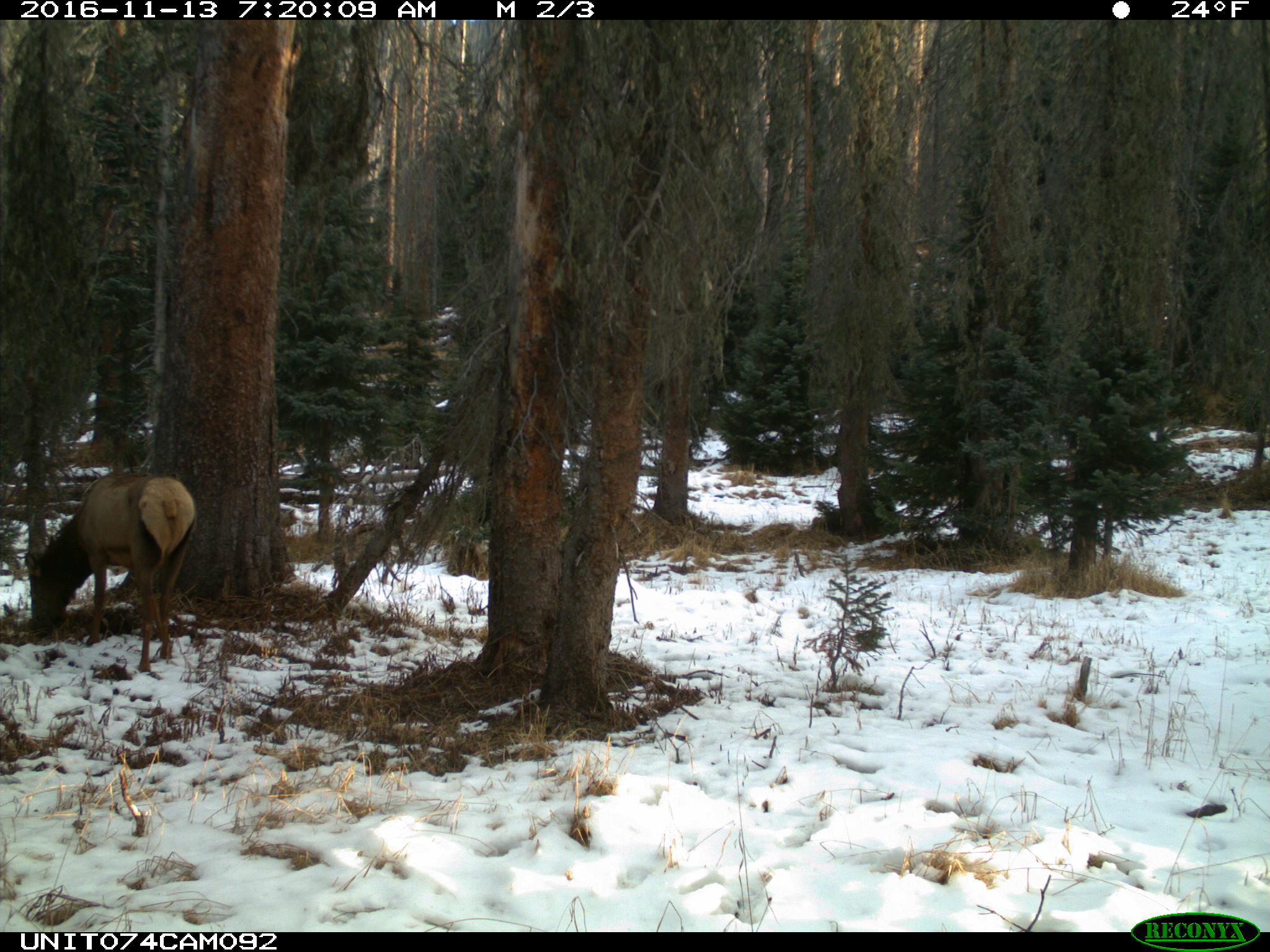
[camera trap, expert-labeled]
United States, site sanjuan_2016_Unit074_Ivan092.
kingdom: Animalia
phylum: Chordata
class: Mammalia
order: Artiodactyla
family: Cervidae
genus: Cervus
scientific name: Cervus elaphus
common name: red deer